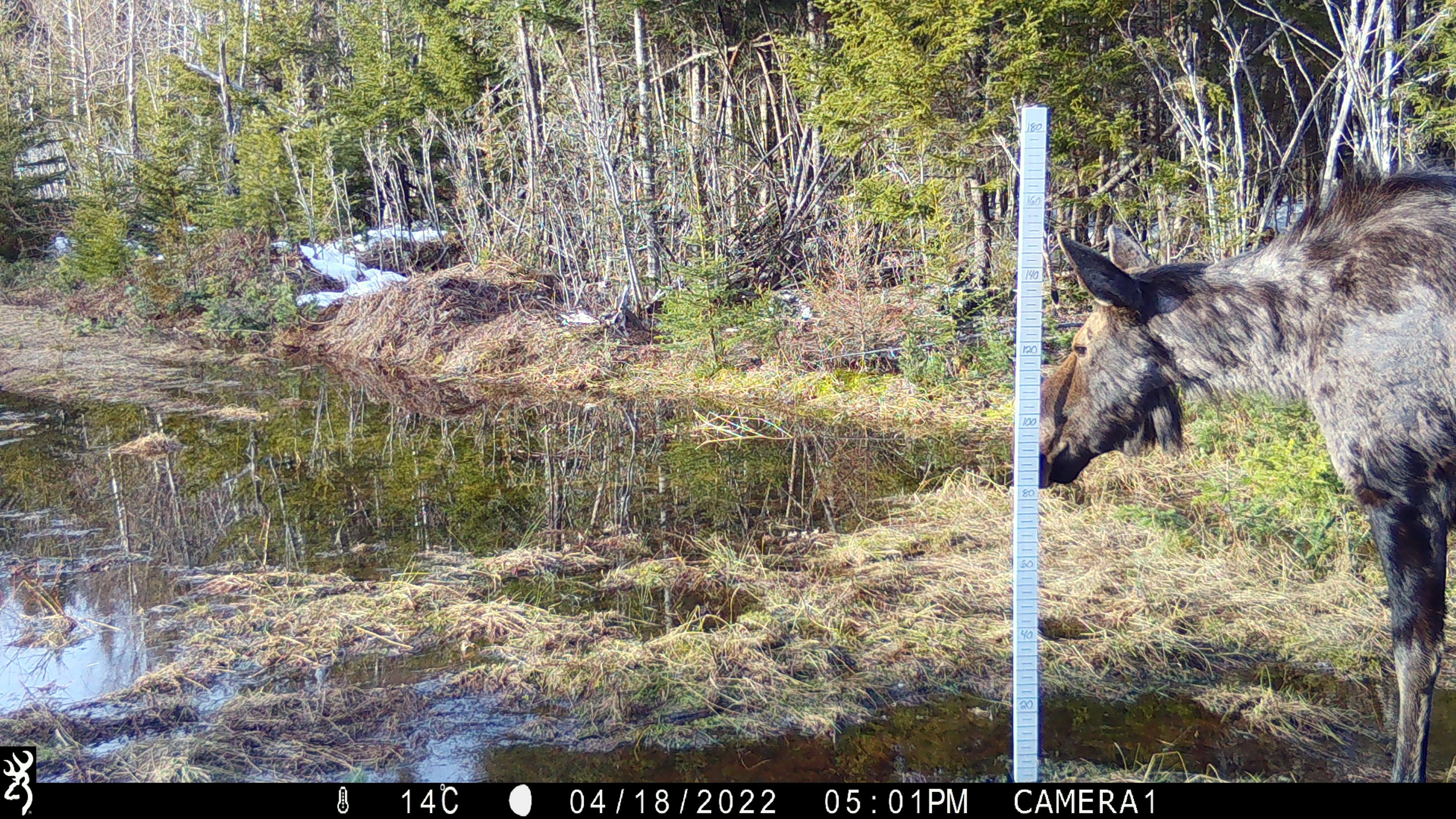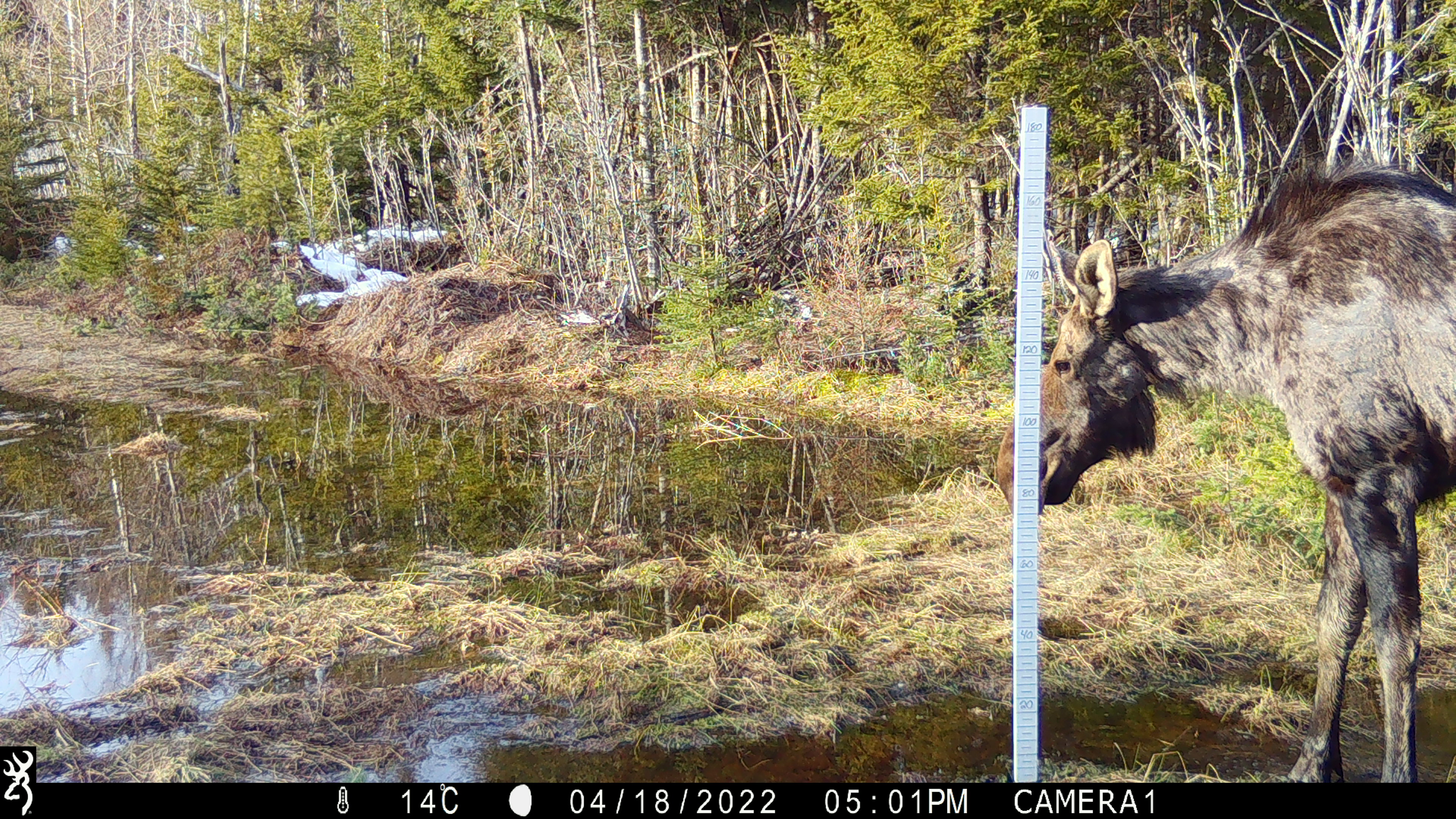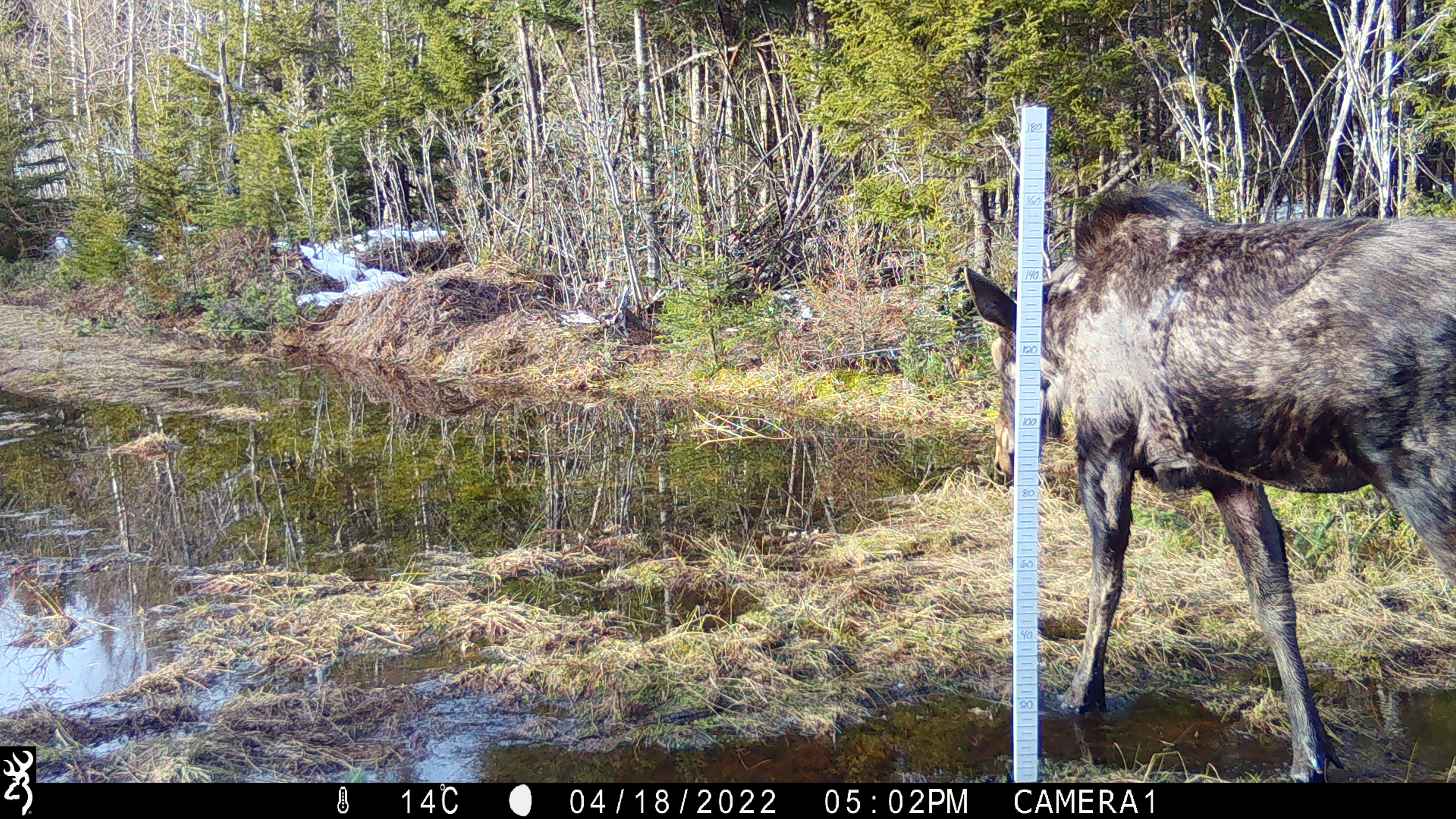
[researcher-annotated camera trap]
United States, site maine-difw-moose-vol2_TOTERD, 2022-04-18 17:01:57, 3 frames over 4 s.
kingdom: Animalia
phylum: Chordata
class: Mammalia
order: Artiodactyla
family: Cervidae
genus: Alces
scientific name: Alces alces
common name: moose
Moose (Alces alces).